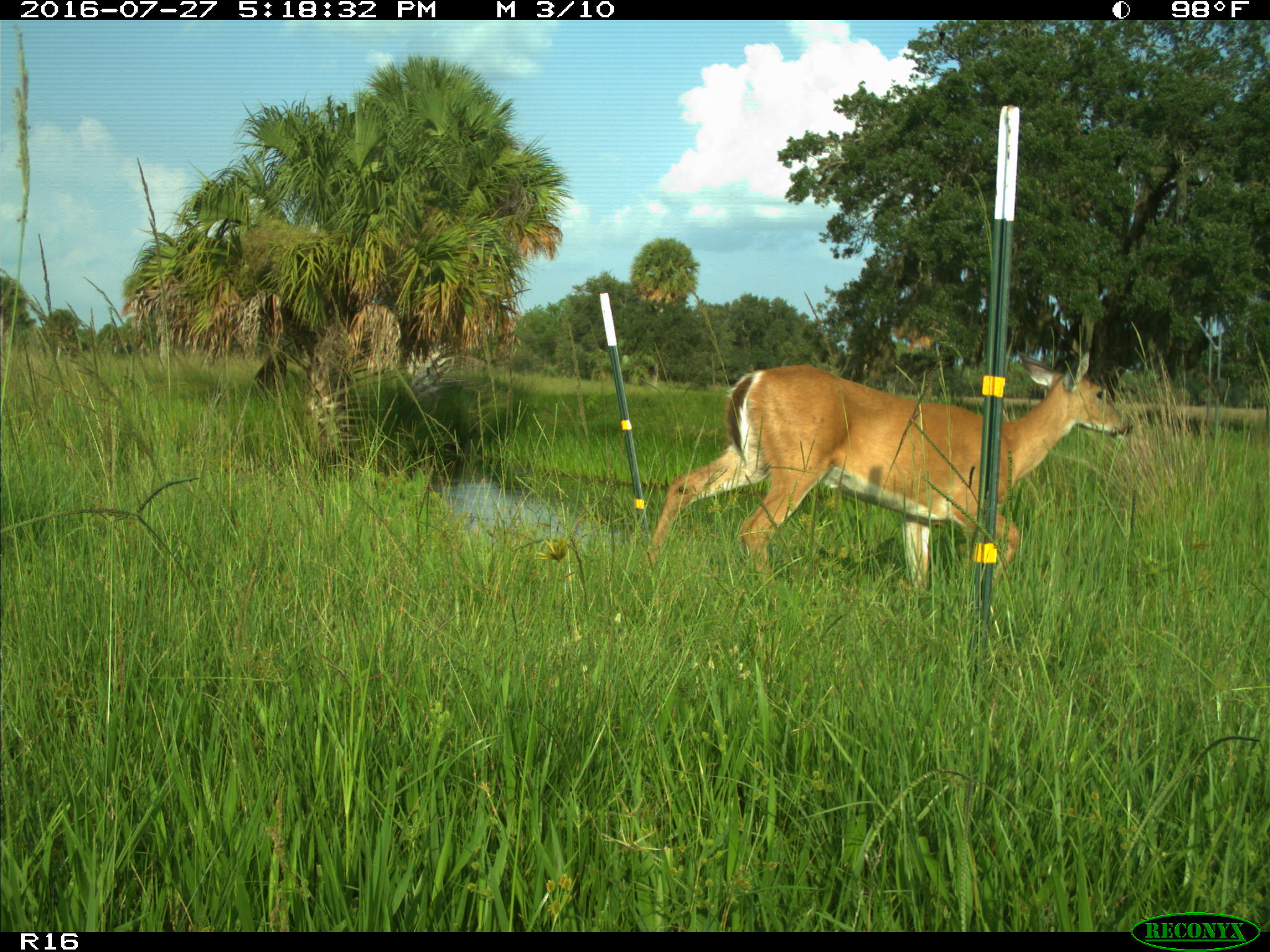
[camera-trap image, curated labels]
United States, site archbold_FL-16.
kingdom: Animalia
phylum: Chordata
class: Mammalia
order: Artiodactyla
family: Cervidae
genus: Odocoileus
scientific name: Odocoileus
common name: deer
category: unidentified deer